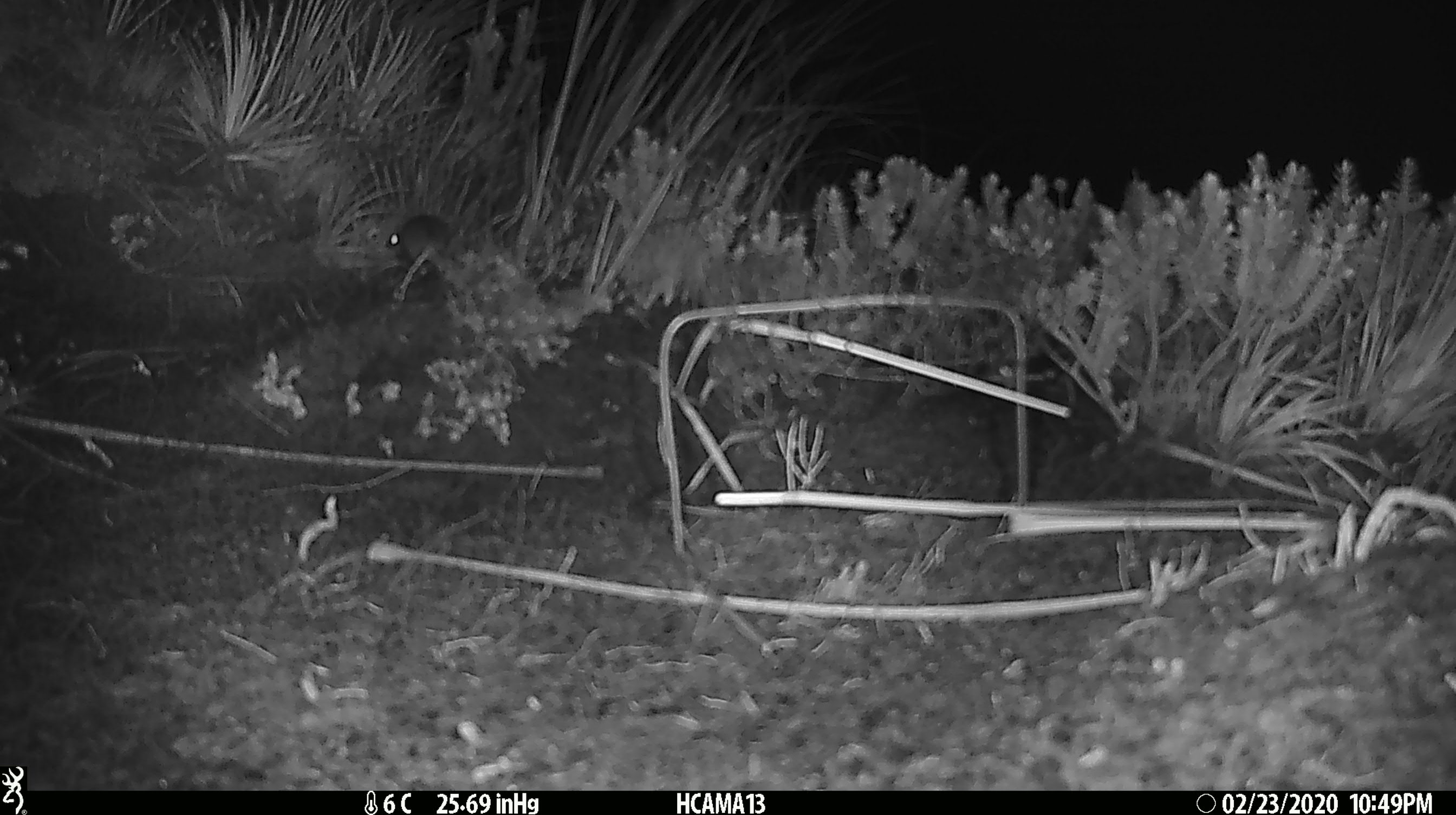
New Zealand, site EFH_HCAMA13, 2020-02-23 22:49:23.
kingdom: Animalia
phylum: Chordata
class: Mammalia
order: Rodentia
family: Muridae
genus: Mus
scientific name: Mus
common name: mouse